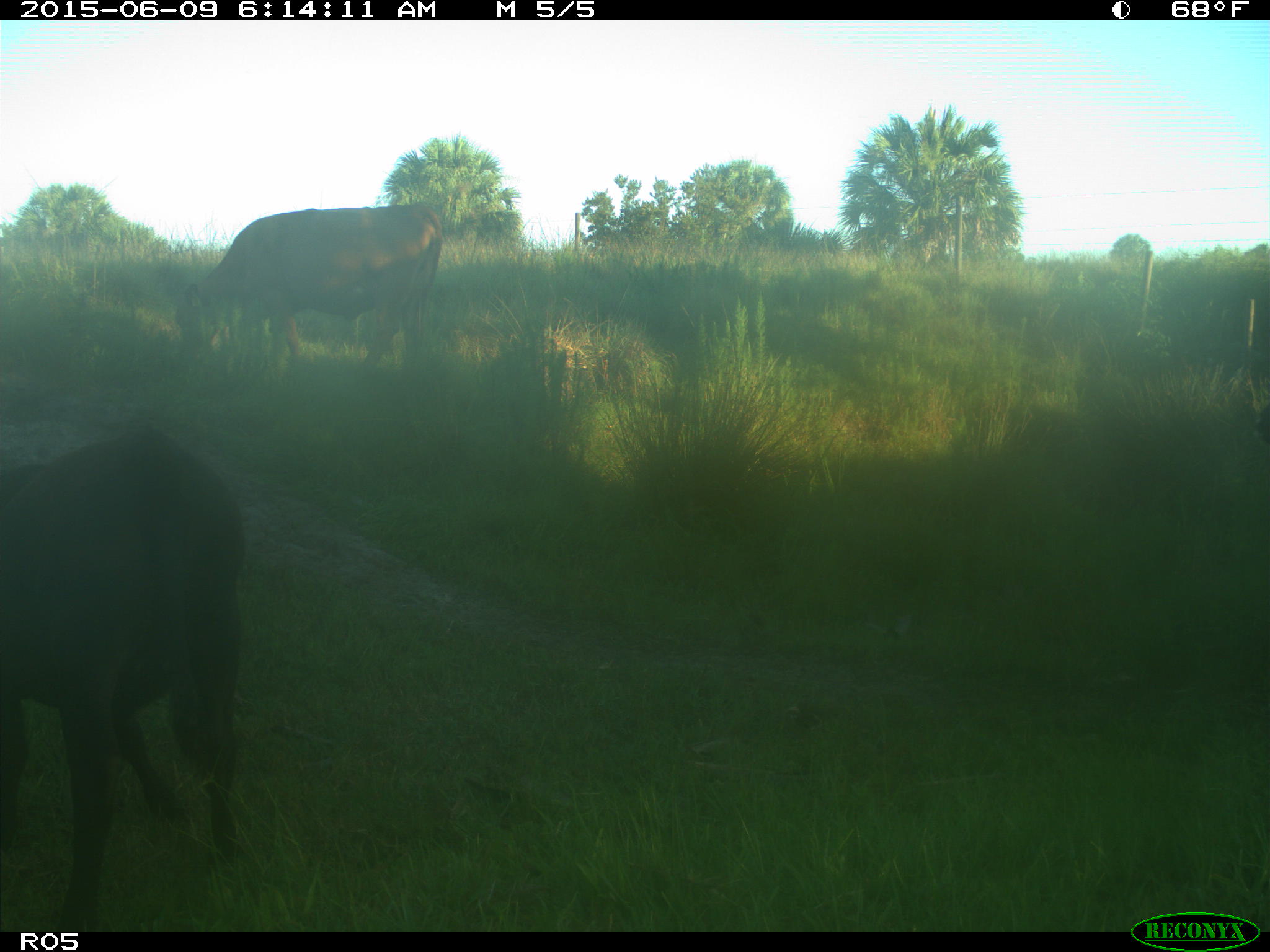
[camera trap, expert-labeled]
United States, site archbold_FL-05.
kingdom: Animalia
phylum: Chordata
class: Mammalia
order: Artiodactyla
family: Bovidae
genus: Bos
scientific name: Bos taurus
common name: domestic cow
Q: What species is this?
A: Bos taurus (domestic cow).